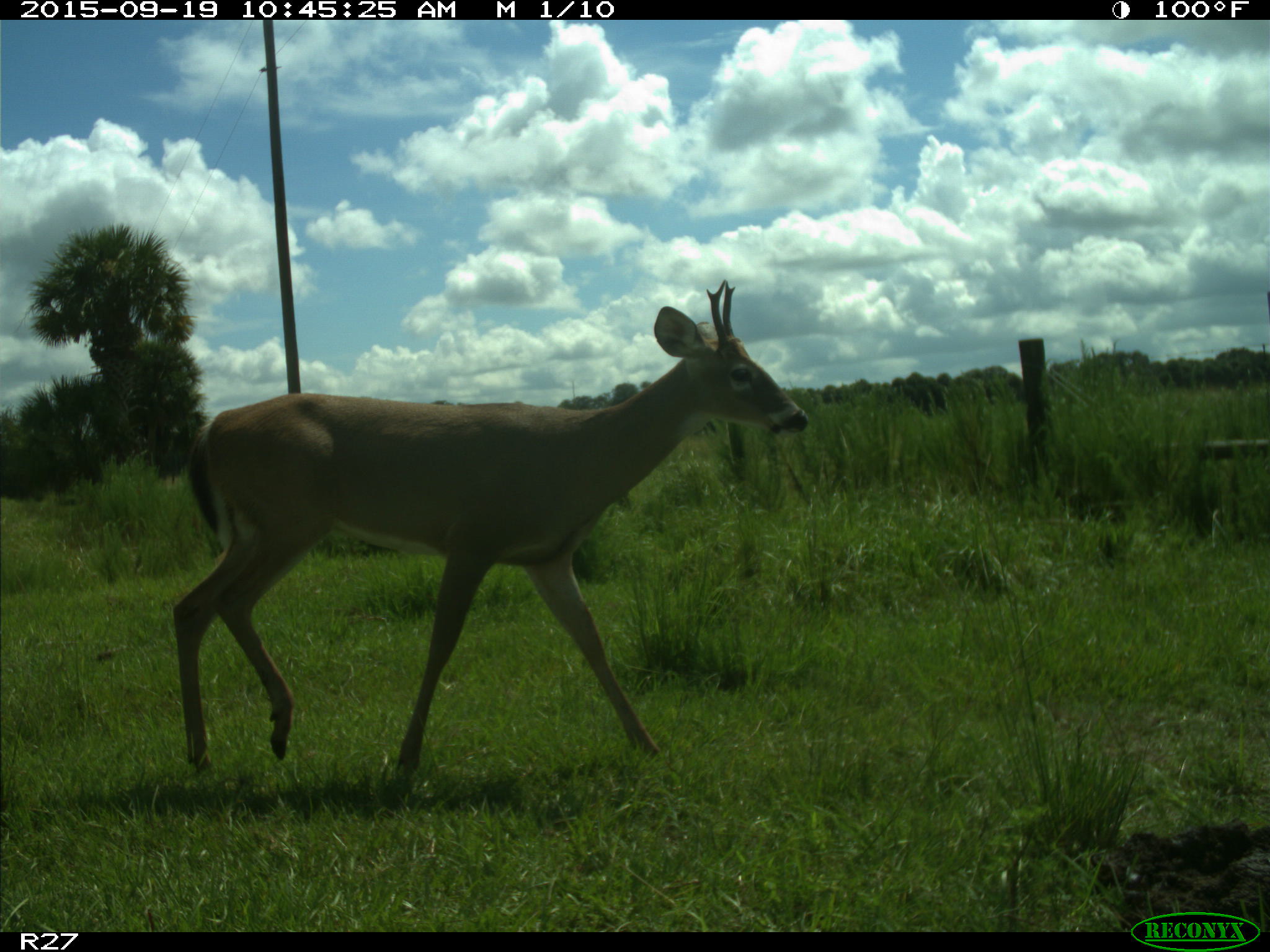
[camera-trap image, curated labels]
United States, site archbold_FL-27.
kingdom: Animalia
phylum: Chordata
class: Mammalia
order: Artiodactyla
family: Cervidae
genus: Odocoileus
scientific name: Odocoileus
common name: deer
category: unidentified deer